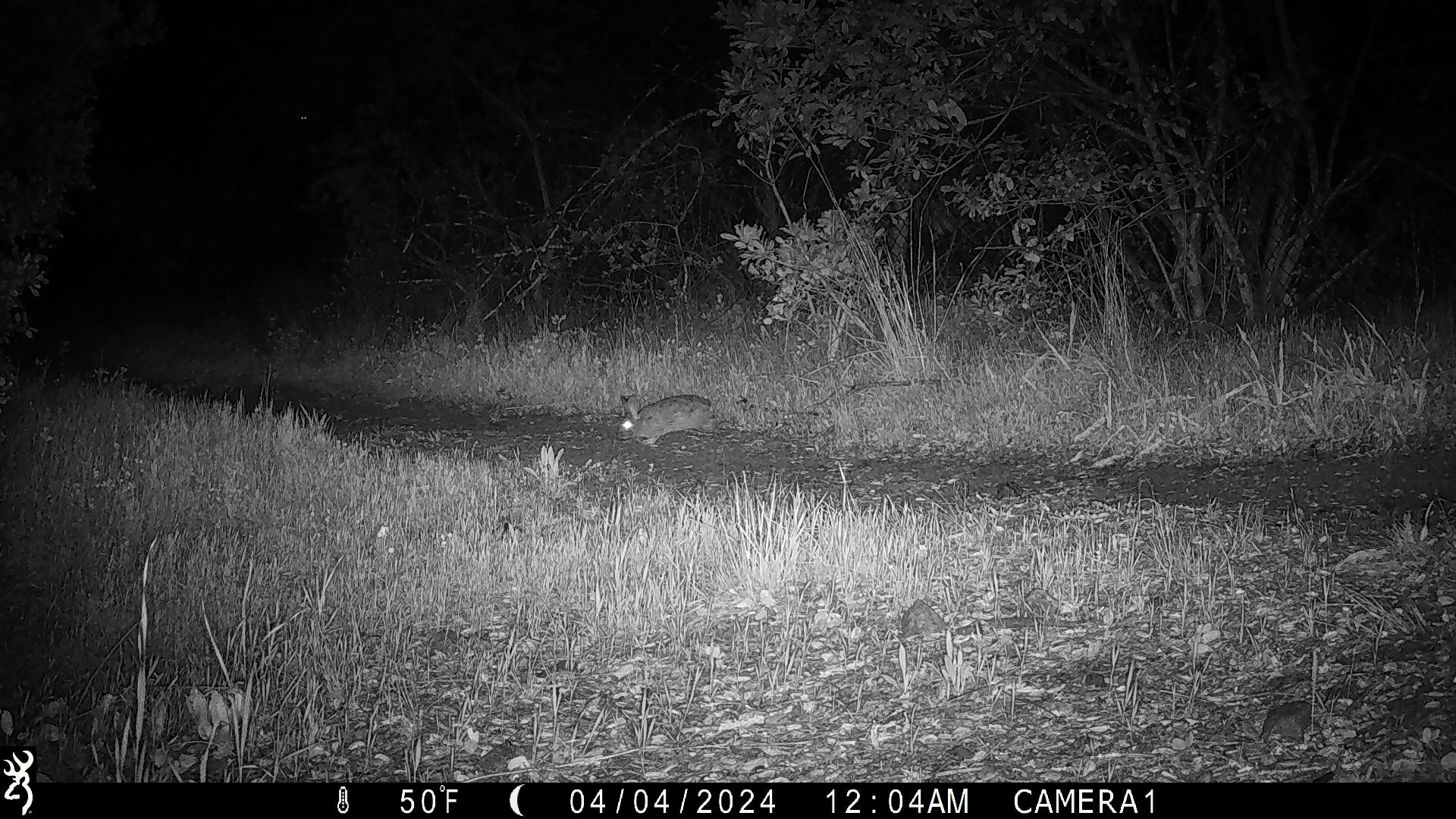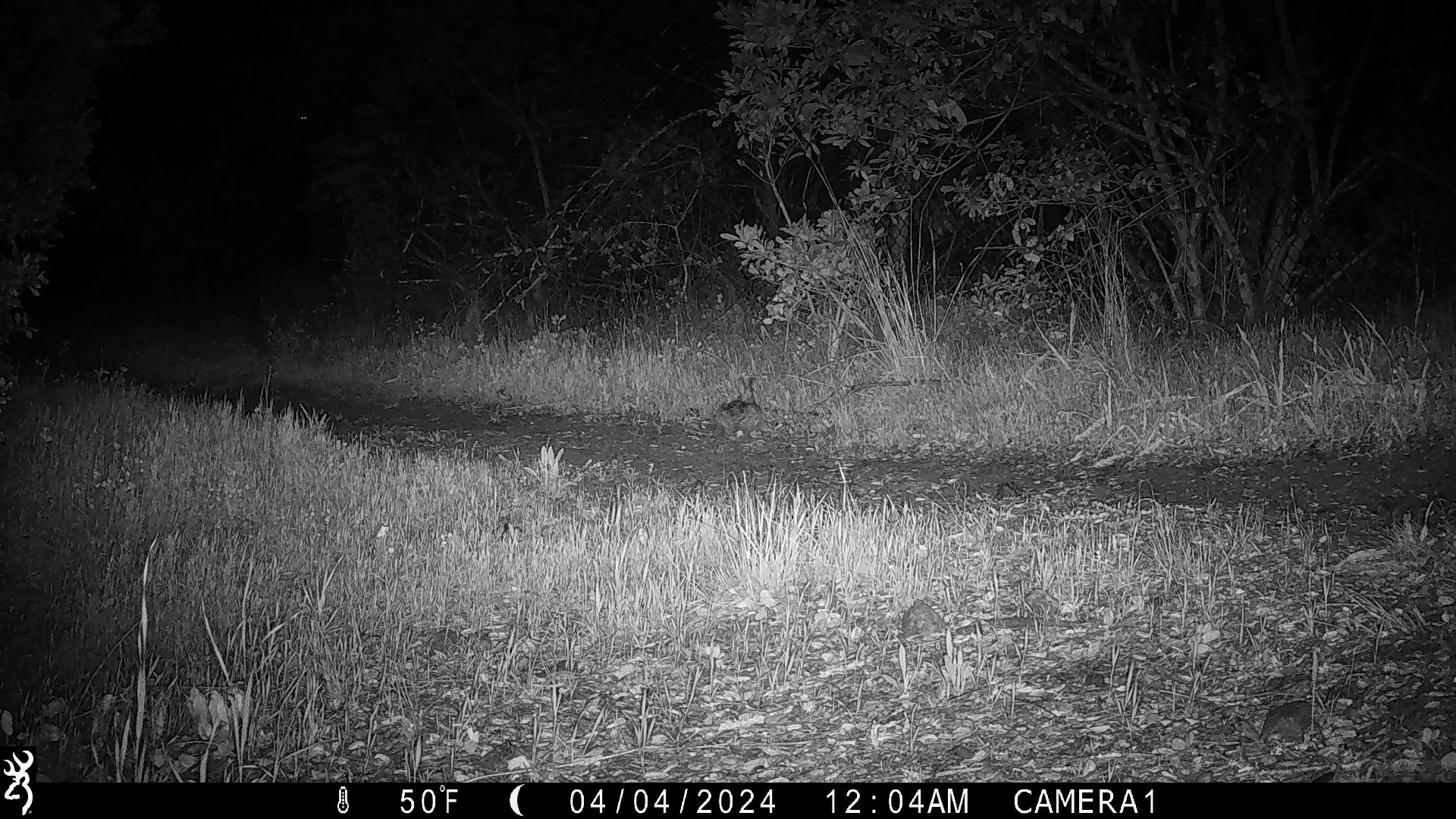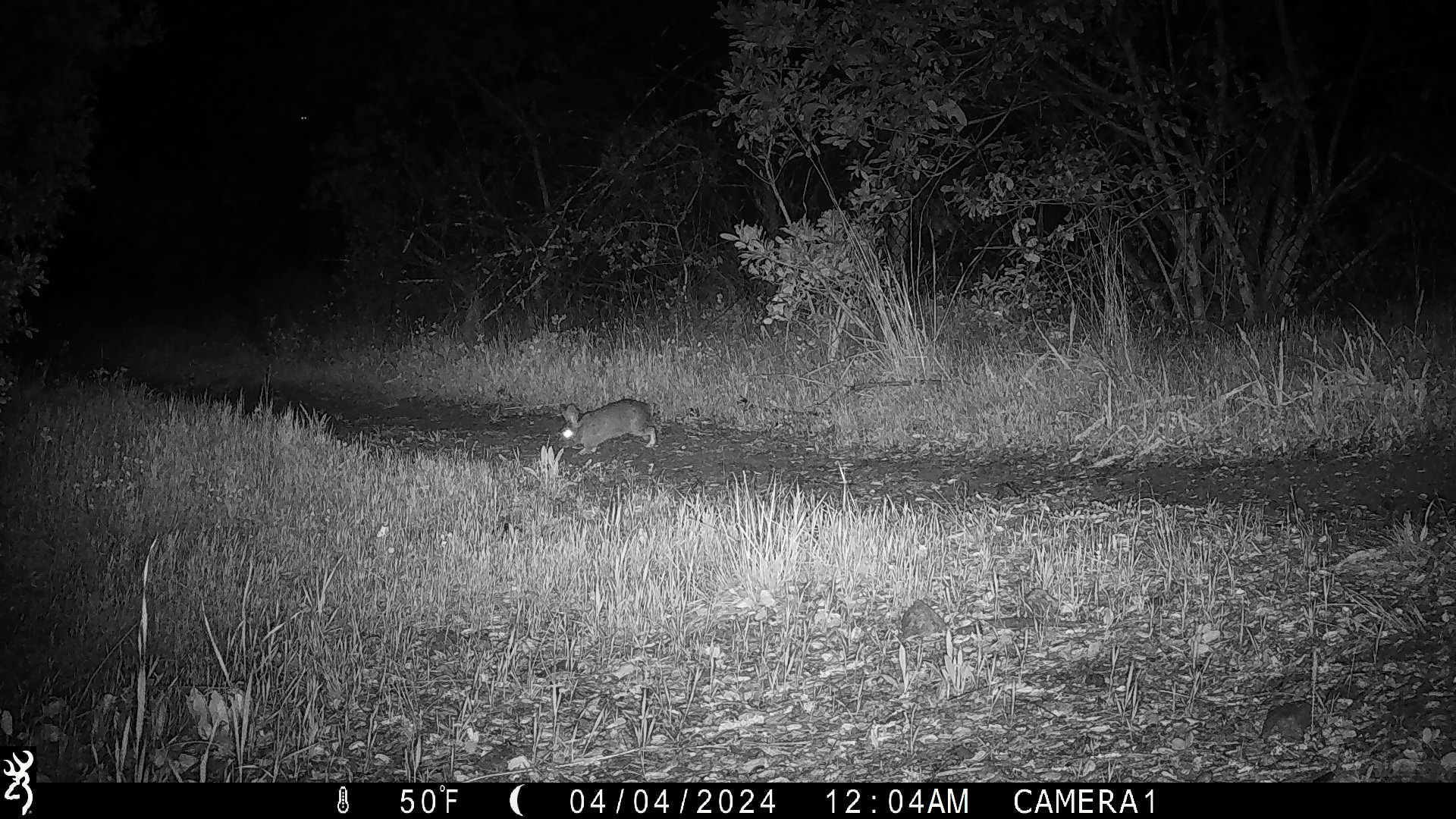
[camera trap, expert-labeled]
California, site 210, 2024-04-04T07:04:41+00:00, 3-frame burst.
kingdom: Animalia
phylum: Chordata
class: Mammalia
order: Lagomorpha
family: Leporidae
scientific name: Leporidae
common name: rabbit